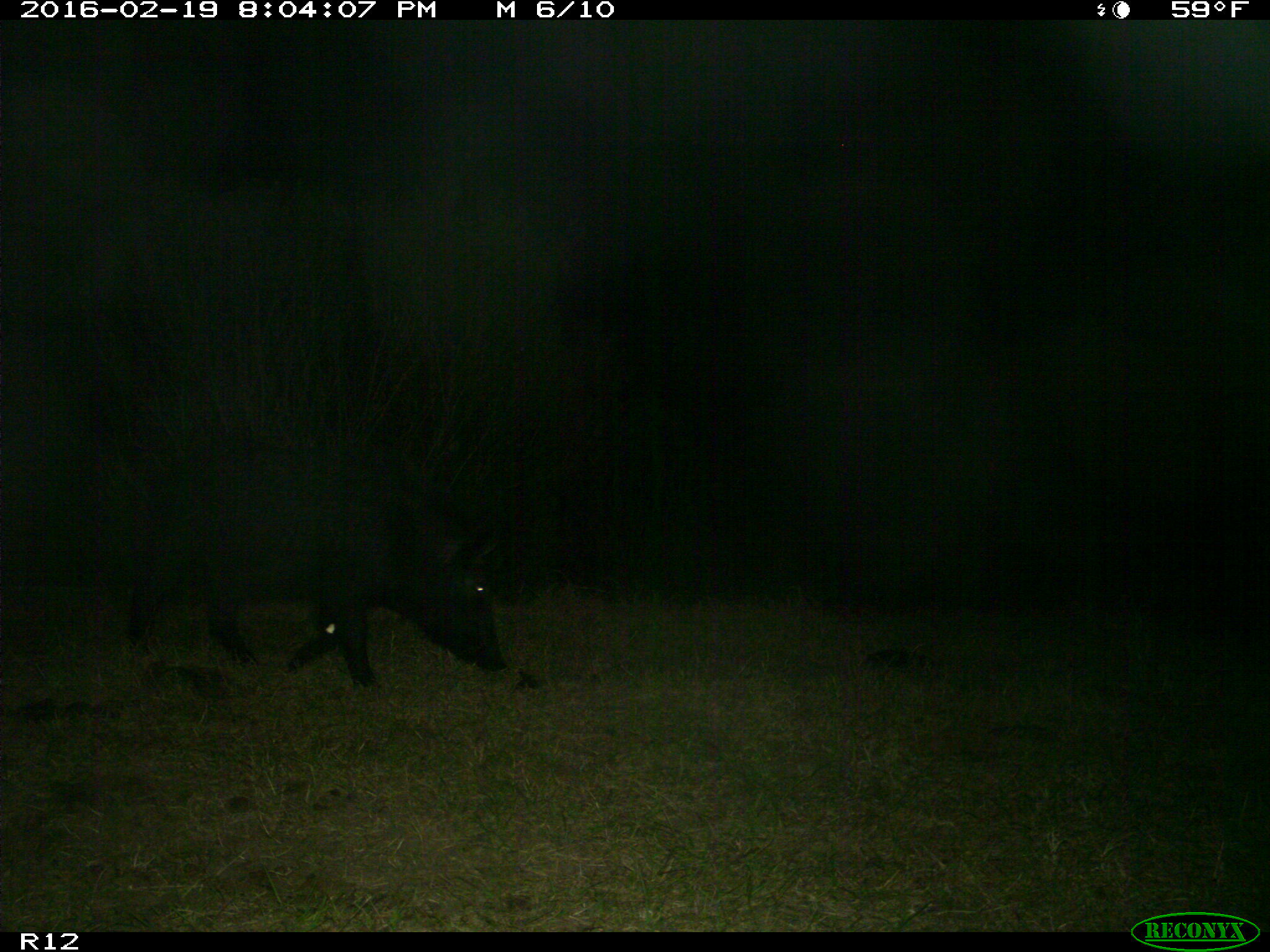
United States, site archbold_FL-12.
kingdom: Animalia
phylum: Chordata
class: Mammalia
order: Artiodactyla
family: Suidae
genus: Sus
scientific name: Sus scrofa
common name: wild boar